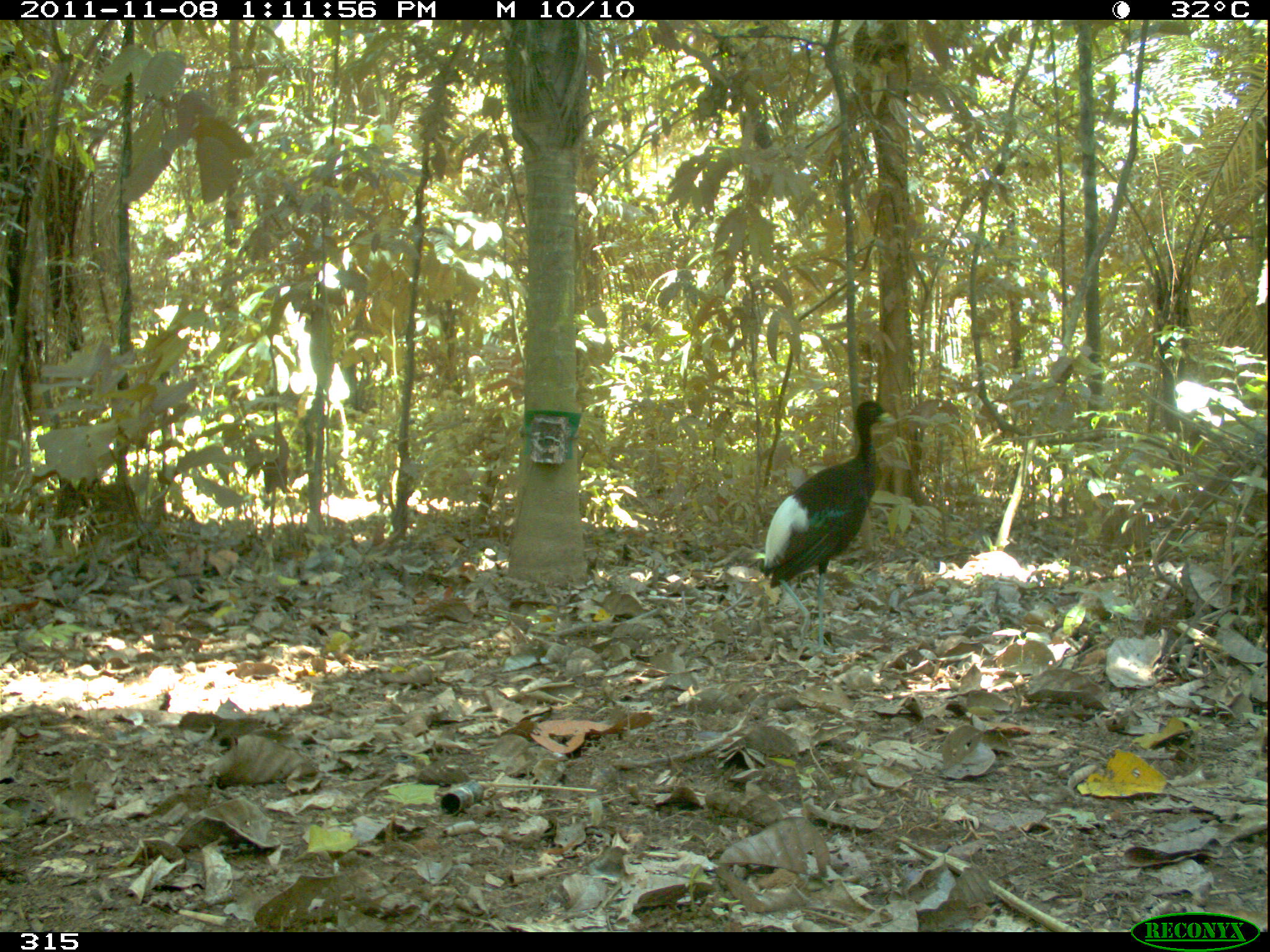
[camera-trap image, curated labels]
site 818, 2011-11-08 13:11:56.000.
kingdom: Animalia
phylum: Chordata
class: Aves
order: Gruiformes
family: Psophiidae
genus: Psophia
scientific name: Psophia leucoptera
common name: pale-winged trumpeter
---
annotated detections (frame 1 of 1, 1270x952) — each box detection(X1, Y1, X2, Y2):
psophia leucoptera: detection(759, 399, 897, 657)